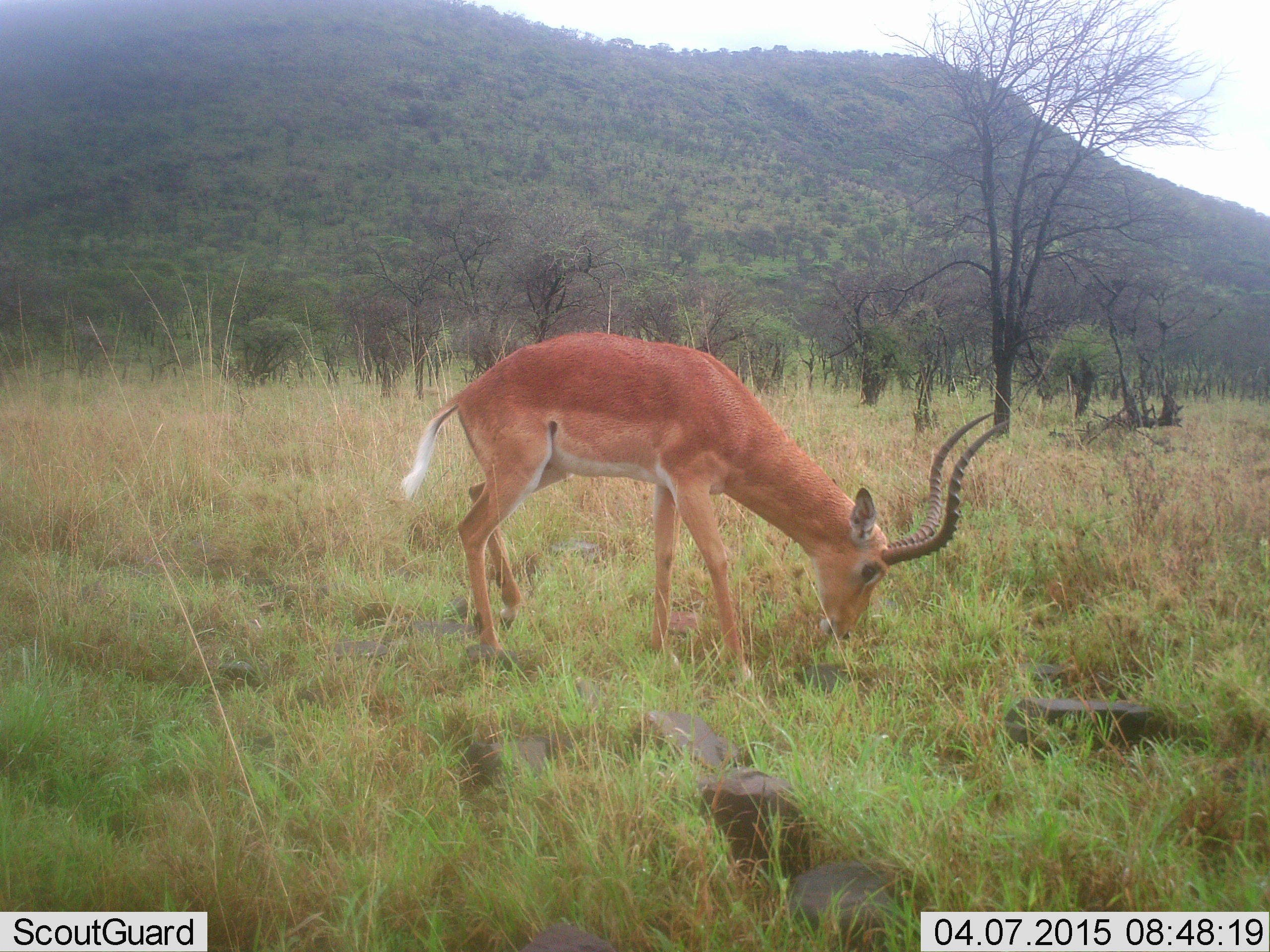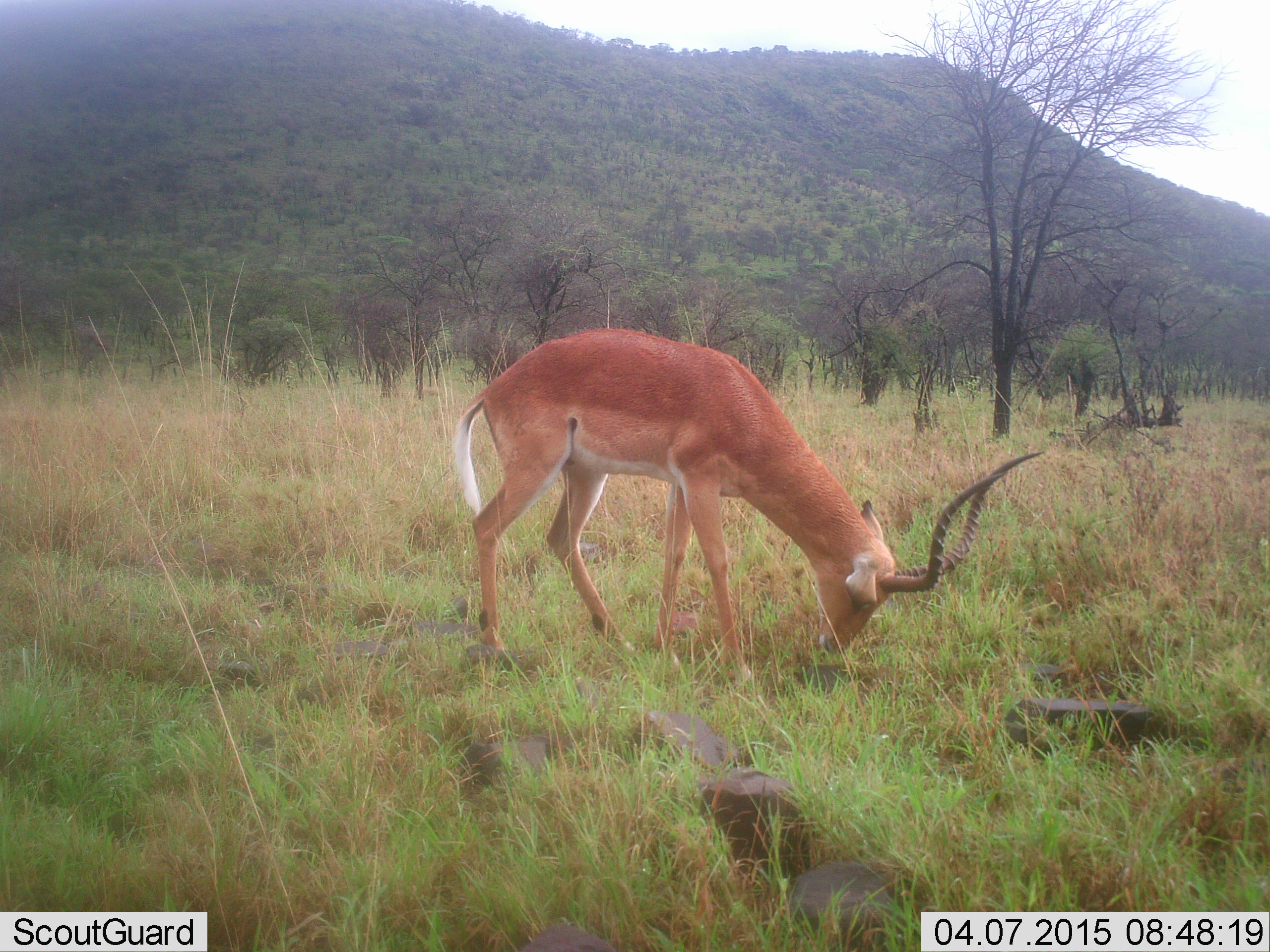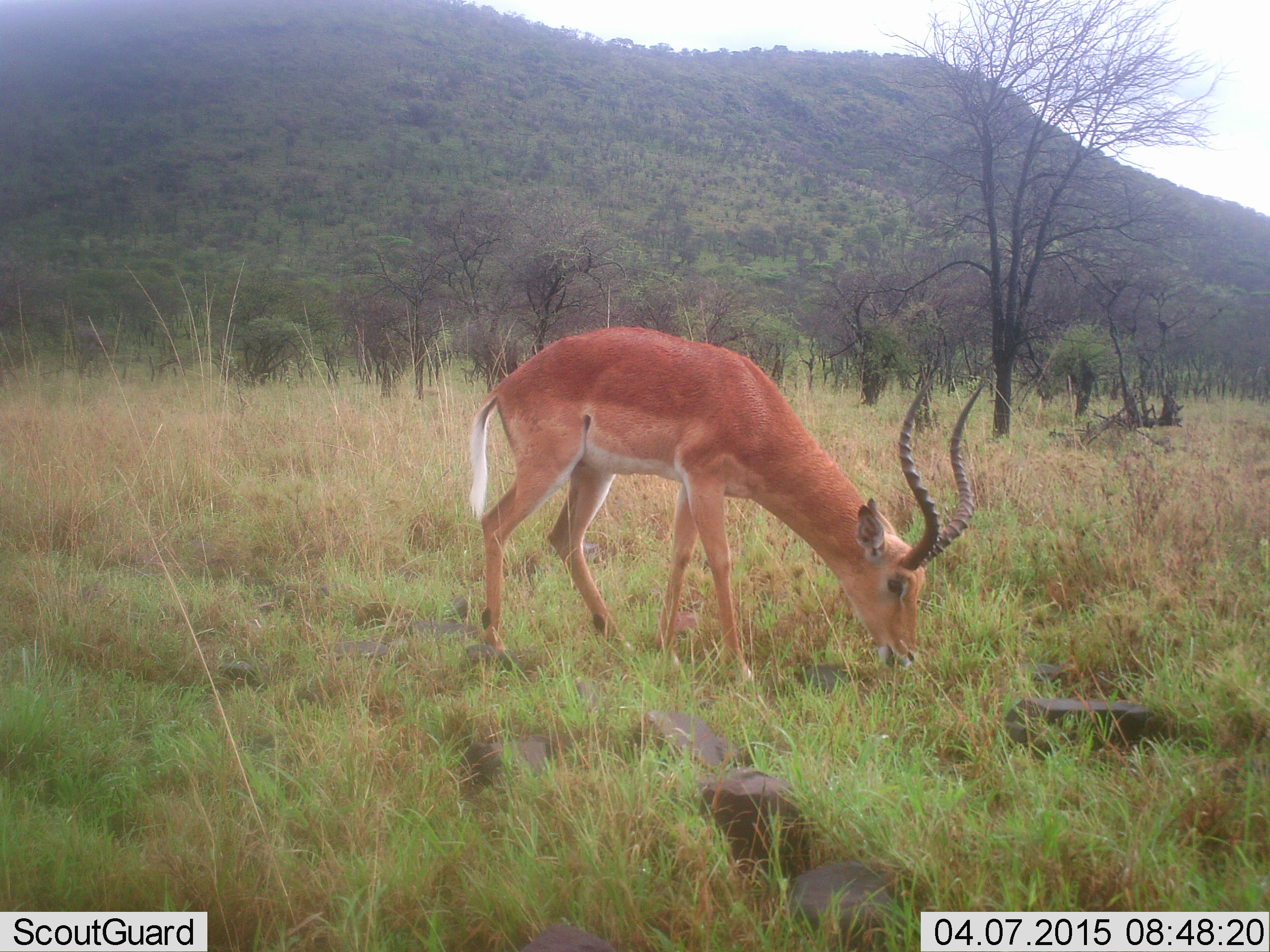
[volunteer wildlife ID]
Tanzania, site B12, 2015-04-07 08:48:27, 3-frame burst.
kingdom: Animalia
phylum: Chordata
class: Mammalia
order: Artiodactyla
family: Bovidae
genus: Aepyceros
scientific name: Aepyceros melampus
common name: impala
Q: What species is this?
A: Impala (Aepyceros melampus).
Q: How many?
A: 1.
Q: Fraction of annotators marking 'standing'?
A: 20%.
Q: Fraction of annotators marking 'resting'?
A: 0%.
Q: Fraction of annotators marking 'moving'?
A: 0%.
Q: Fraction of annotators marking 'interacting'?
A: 0%.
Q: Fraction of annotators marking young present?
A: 10%.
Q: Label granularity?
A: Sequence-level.